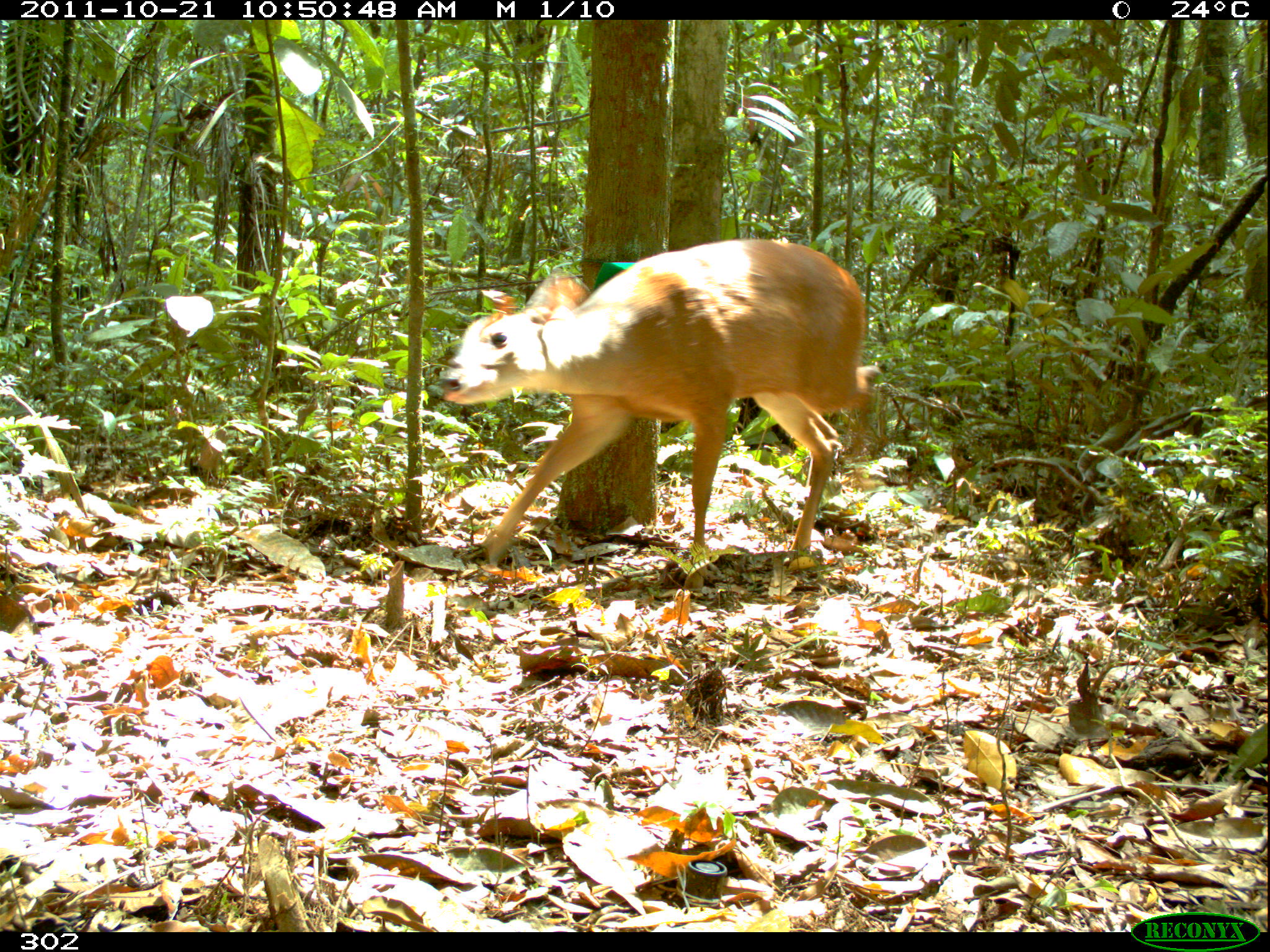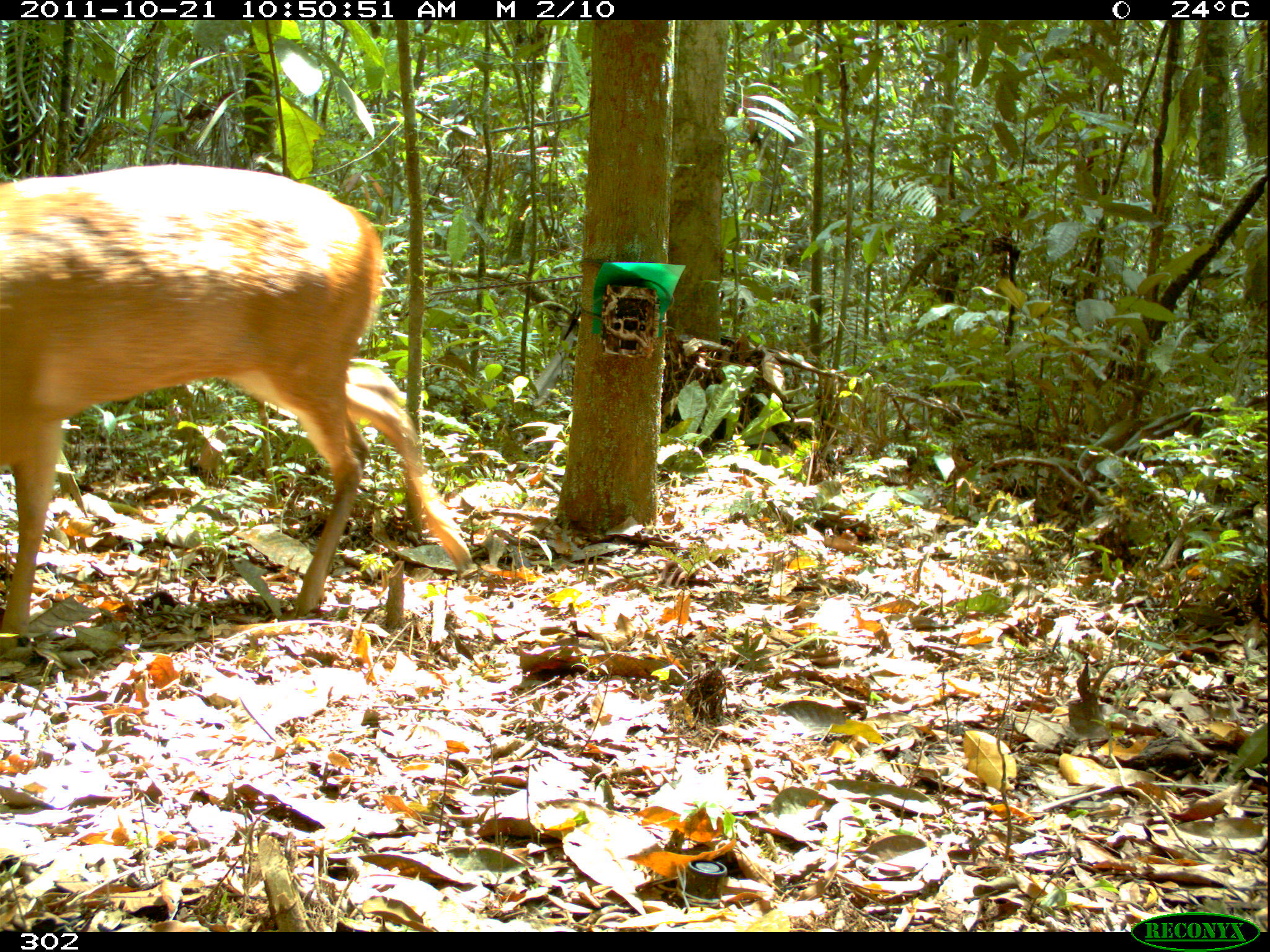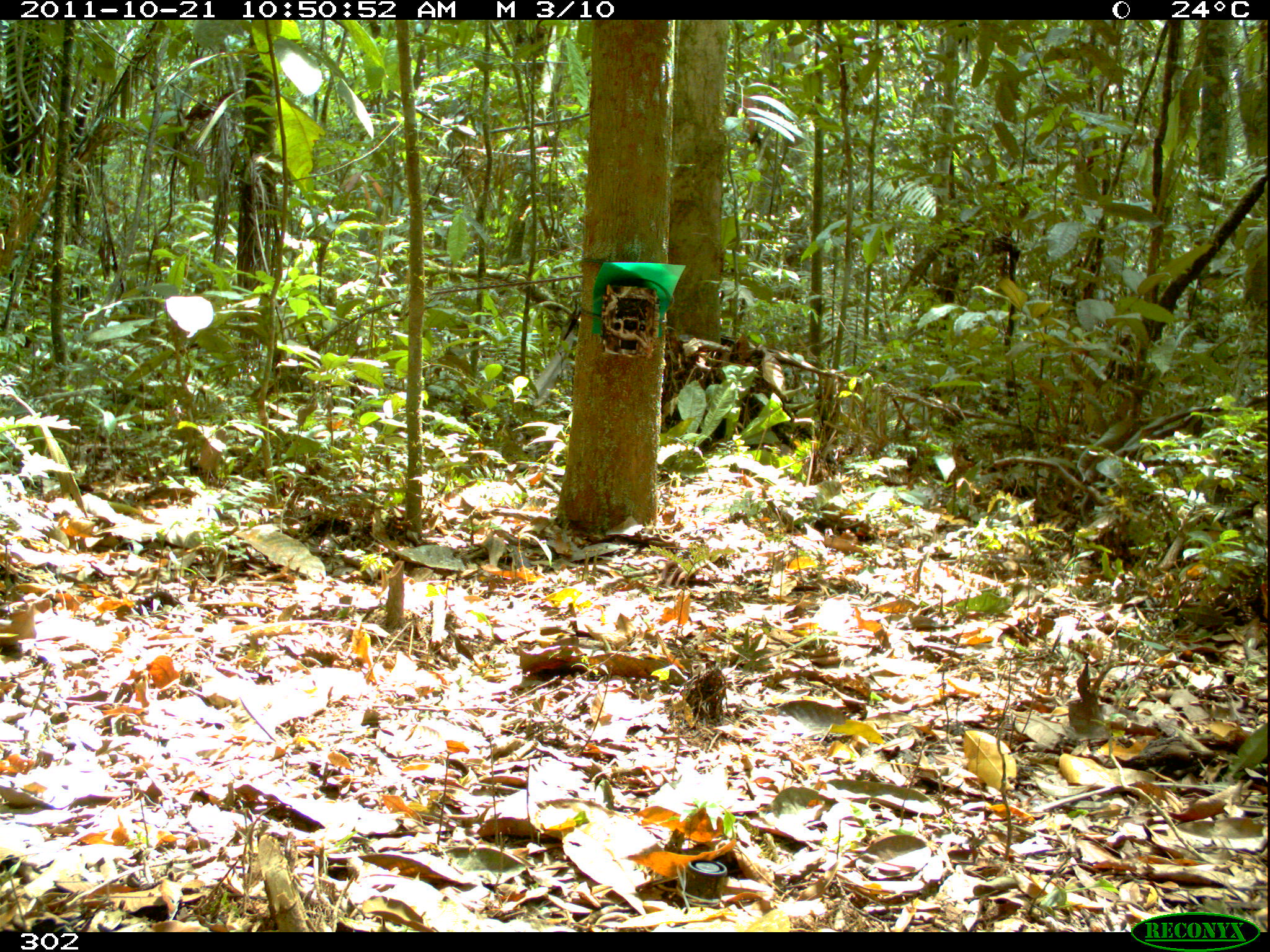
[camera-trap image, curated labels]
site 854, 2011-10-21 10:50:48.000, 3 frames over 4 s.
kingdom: Animalia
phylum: Chordata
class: Mammalia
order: Artiodactyla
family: Cervidae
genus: Mazama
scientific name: Mazama americana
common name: red brocket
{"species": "Mazama americana (red brocket)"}